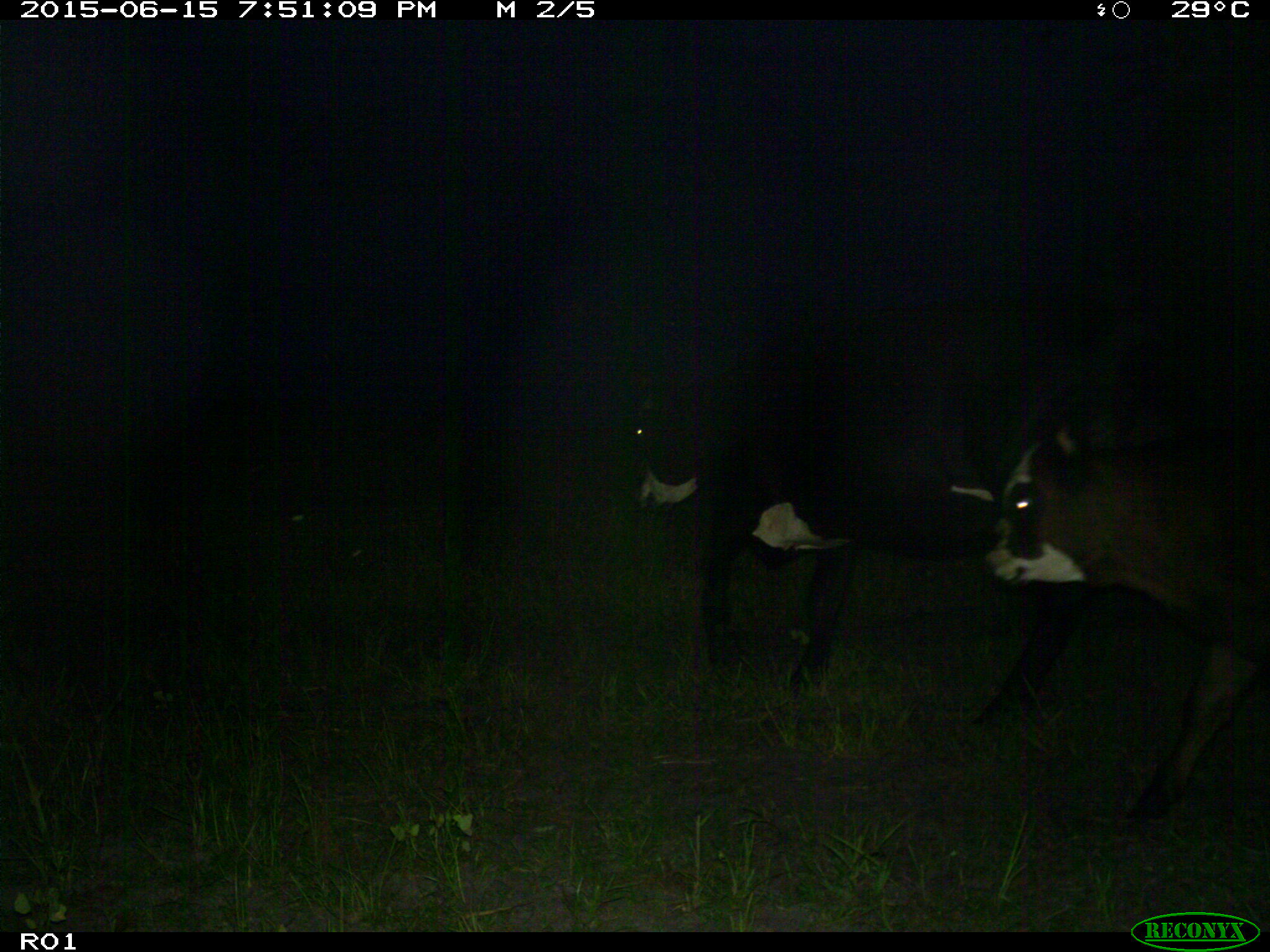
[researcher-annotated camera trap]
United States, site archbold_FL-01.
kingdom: Animalia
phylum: Chordata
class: Mammalia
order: Artiodactyla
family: Bovidae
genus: Bos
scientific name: Bos taurus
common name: domestic cow